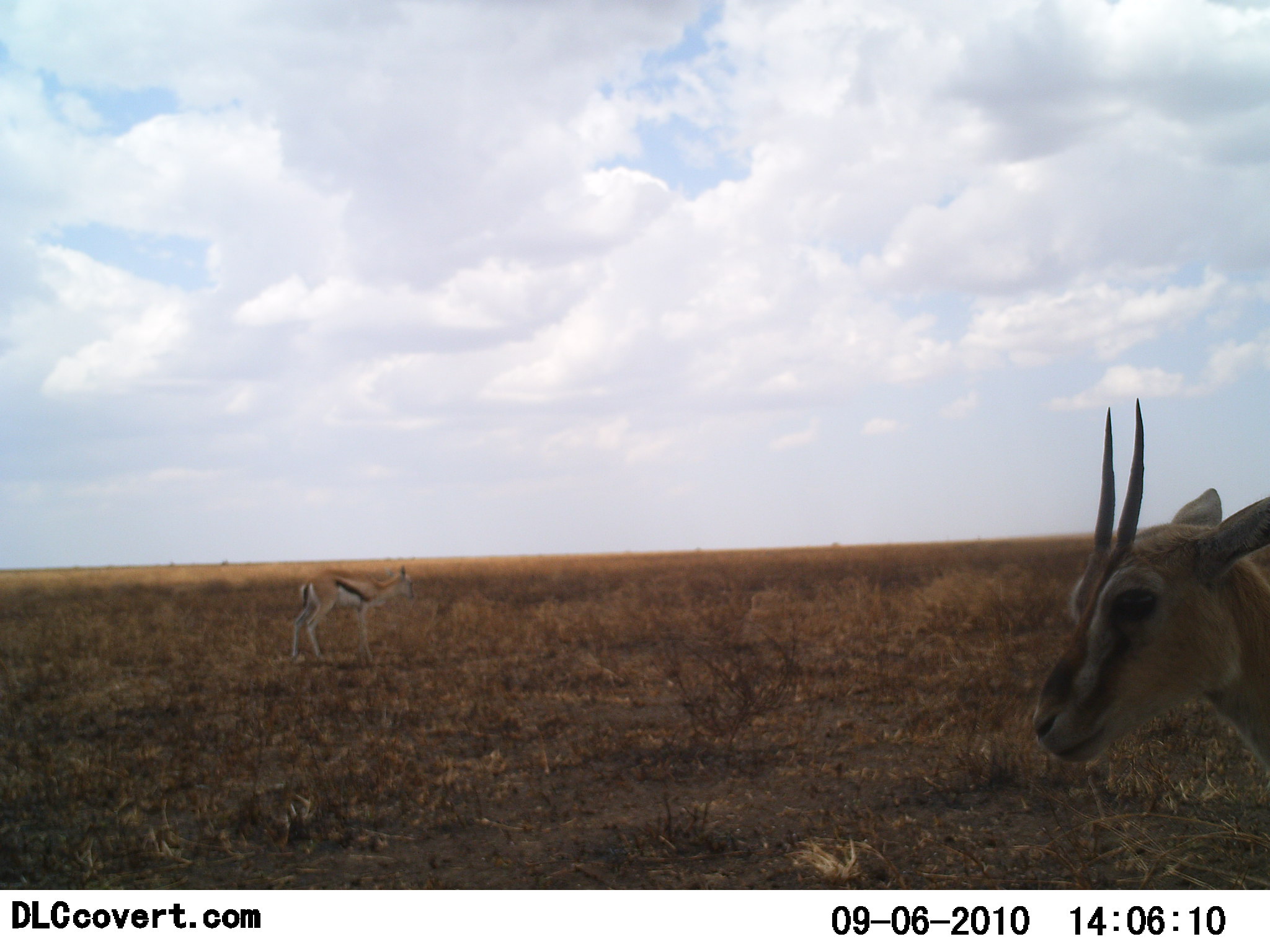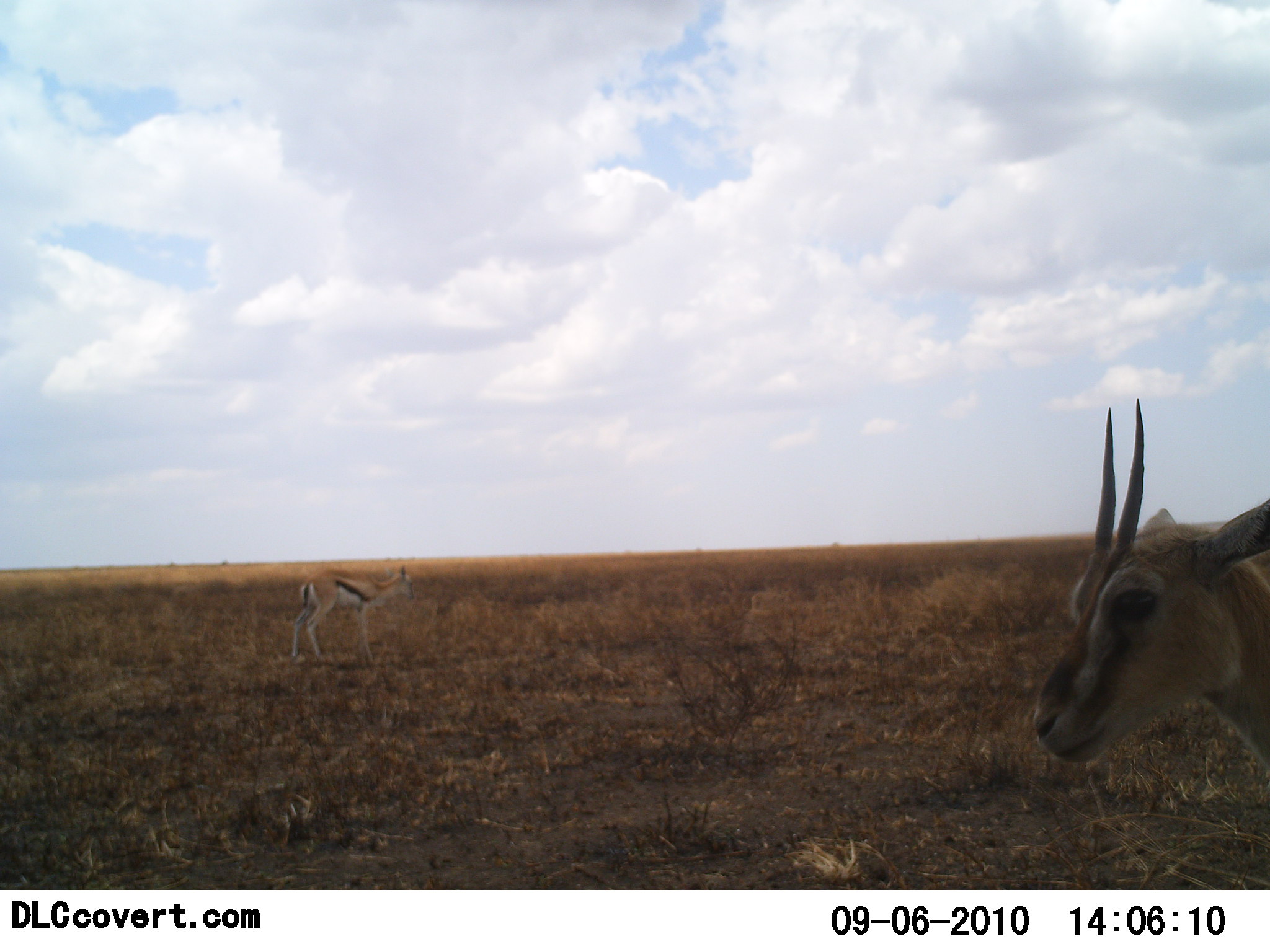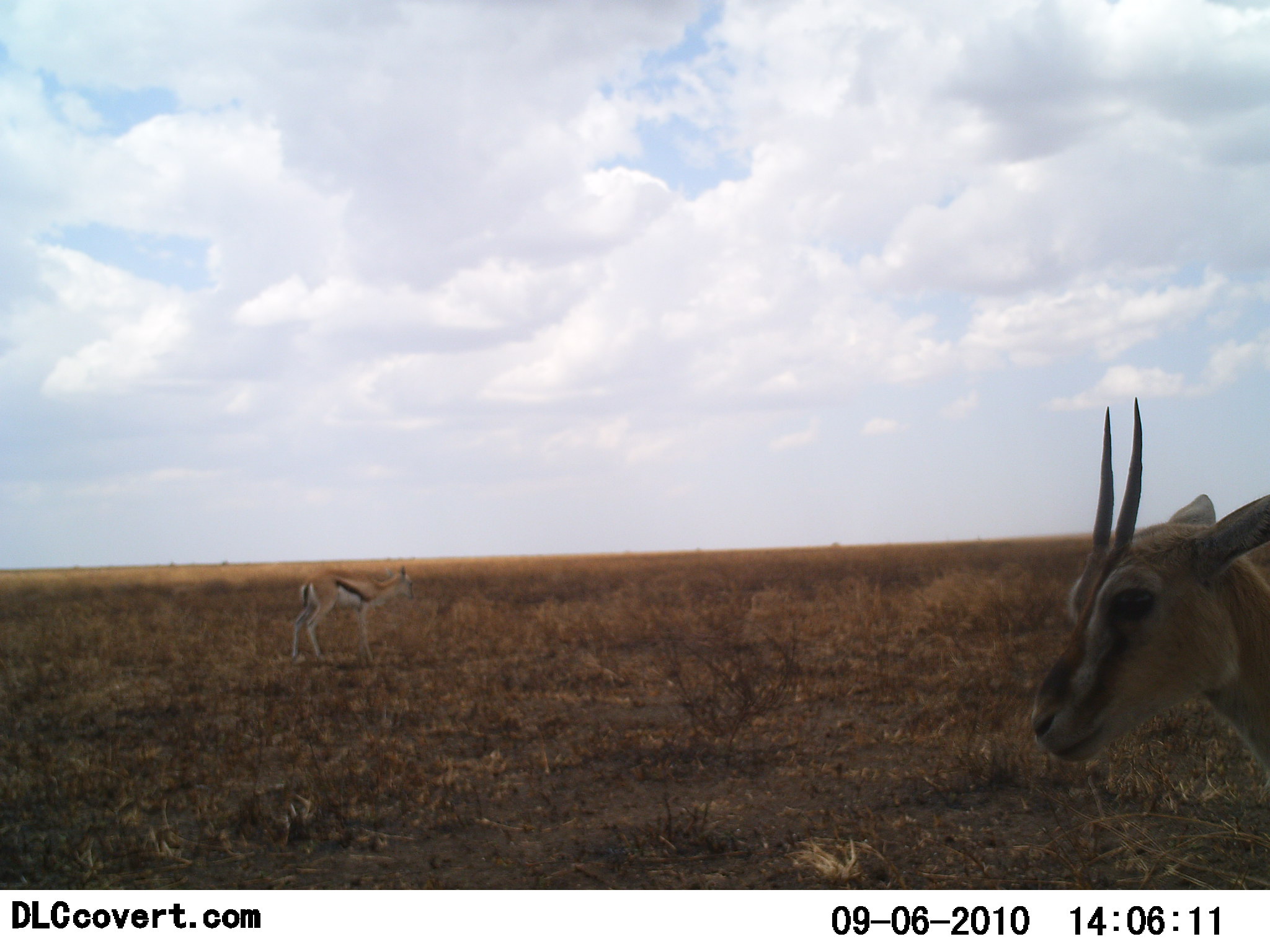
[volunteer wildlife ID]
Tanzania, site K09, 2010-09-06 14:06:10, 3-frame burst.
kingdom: Animalia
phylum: Chordata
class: Mammalia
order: Artiodactyla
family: Bovidae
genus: Eudorcas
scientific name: Eudorcas thomsonii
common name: thomson's gazelle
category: gazellethomsons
Gazellethomsons (thomson's gazelle) (Eudorcas thomsonii), count 2. Behavior (volunteer vote fractions): standing 100%, resting 0%, moving 0%, interacting 0%. Young present (vote fraction): 7%. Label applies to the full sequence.